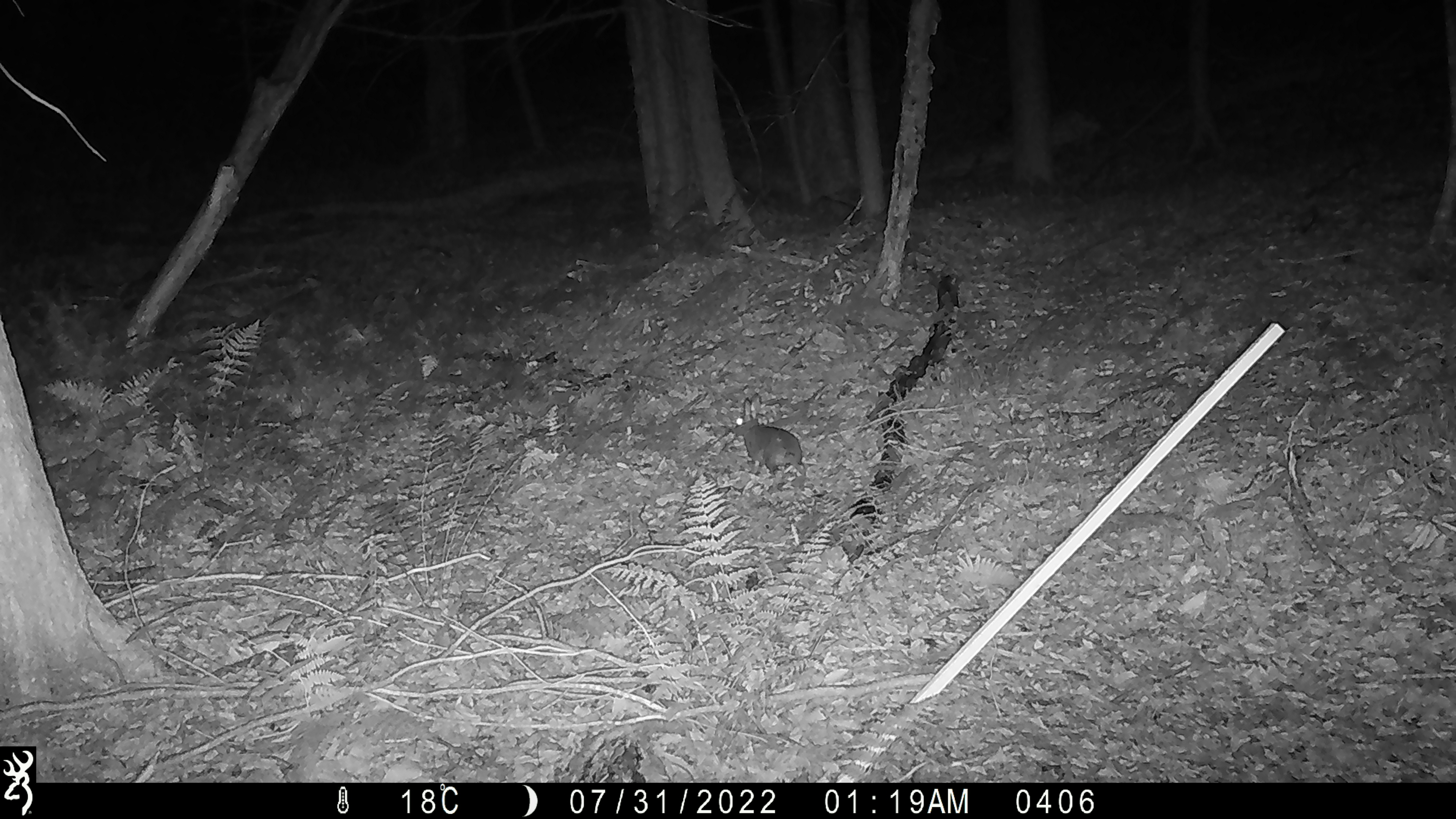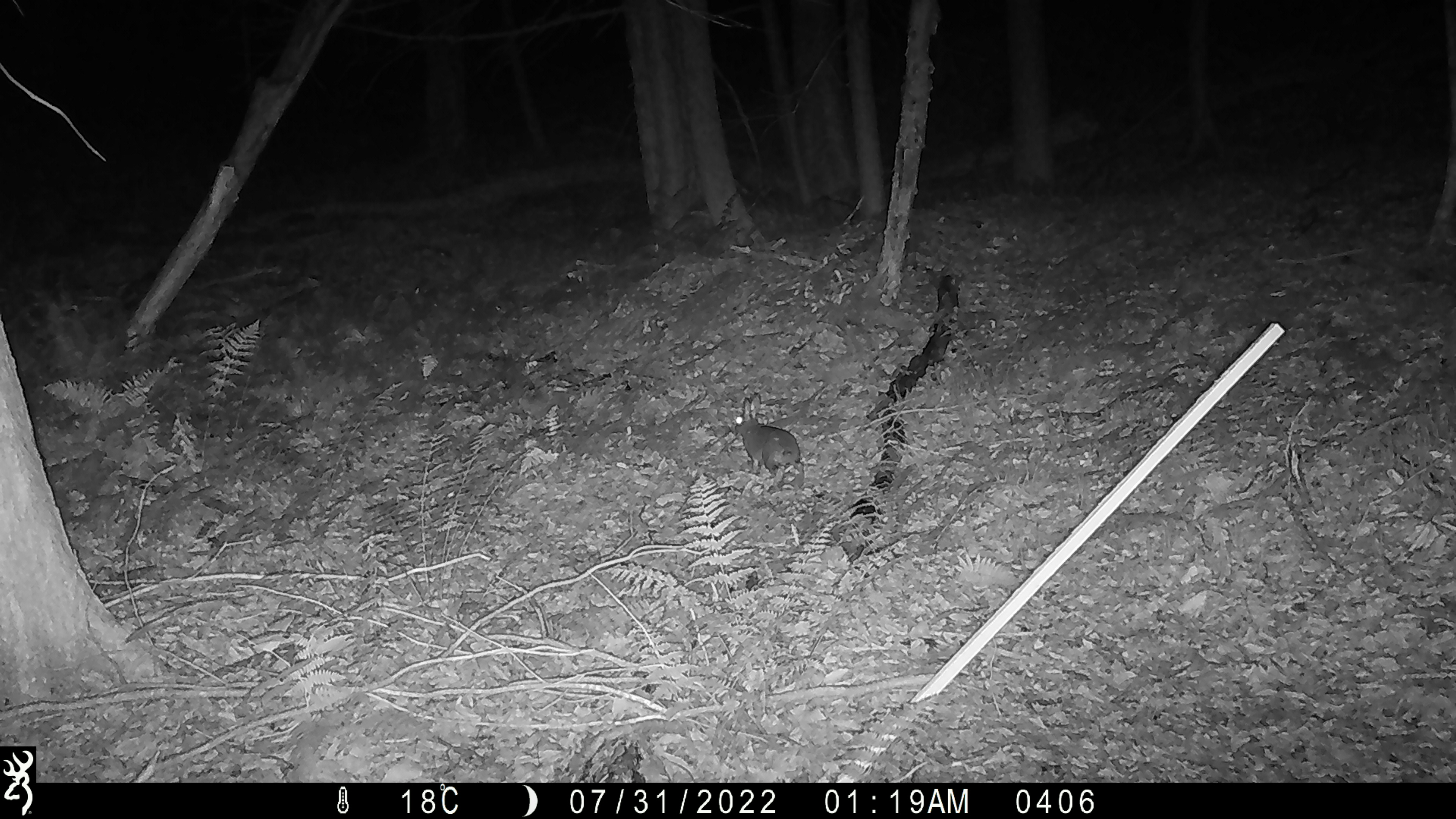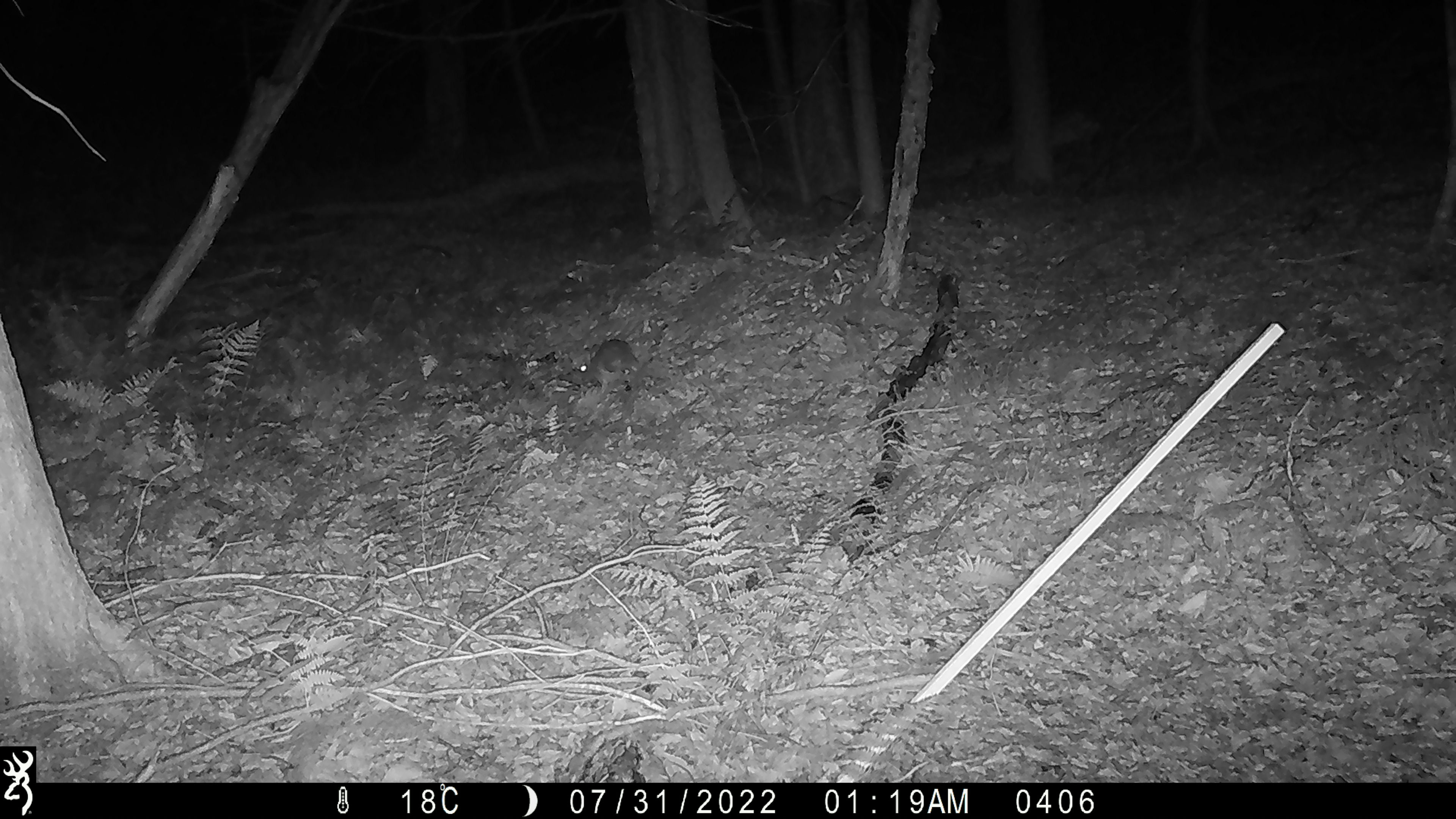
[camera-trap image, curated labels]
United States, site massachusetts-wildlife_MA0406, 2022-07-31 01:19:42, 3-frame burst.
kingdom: Animalia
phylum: Chordata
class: Mammalia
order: Lagomorpha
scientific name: Lagomorpha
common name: rabbit or hare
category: rabbit or hare sp.